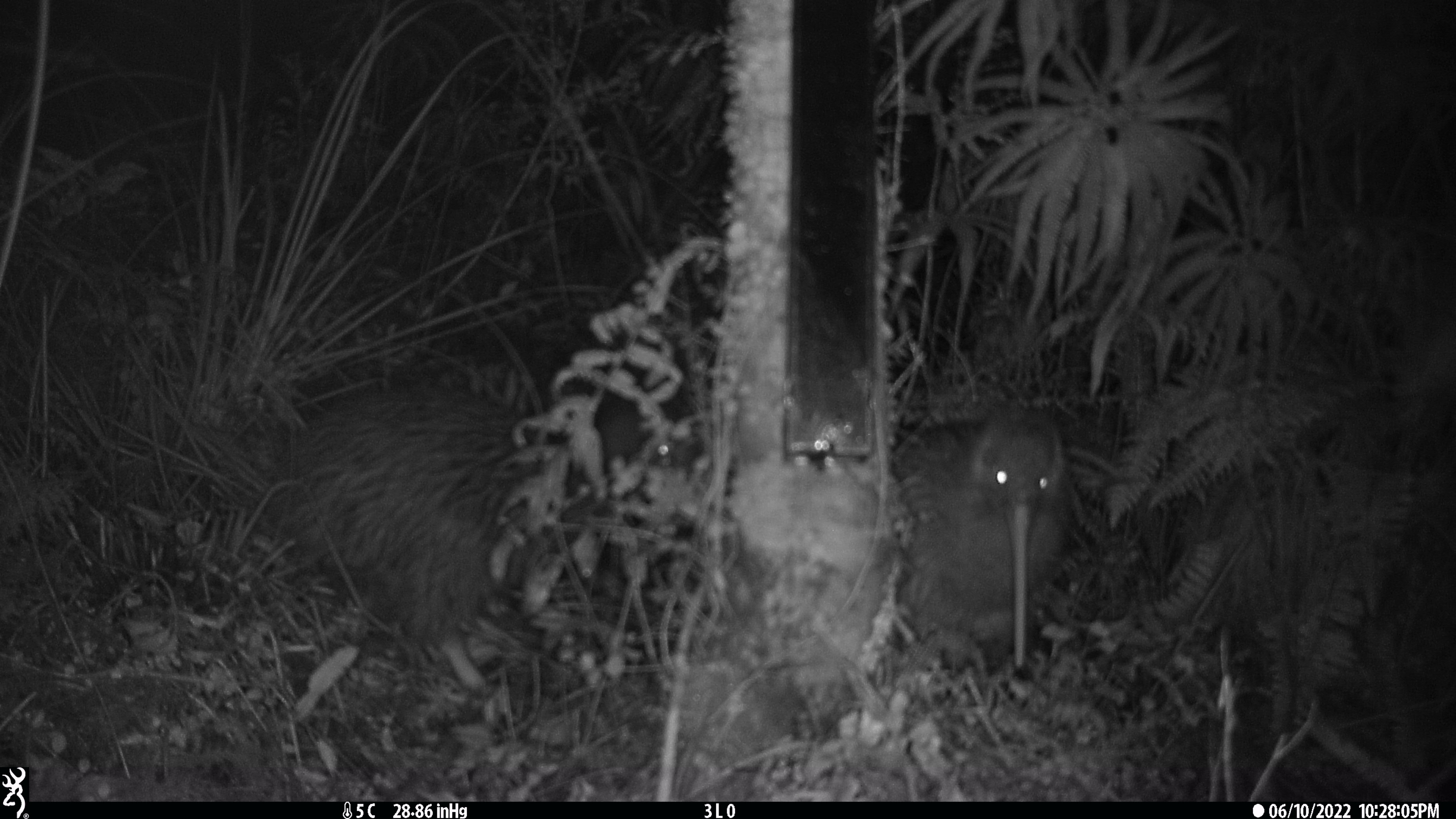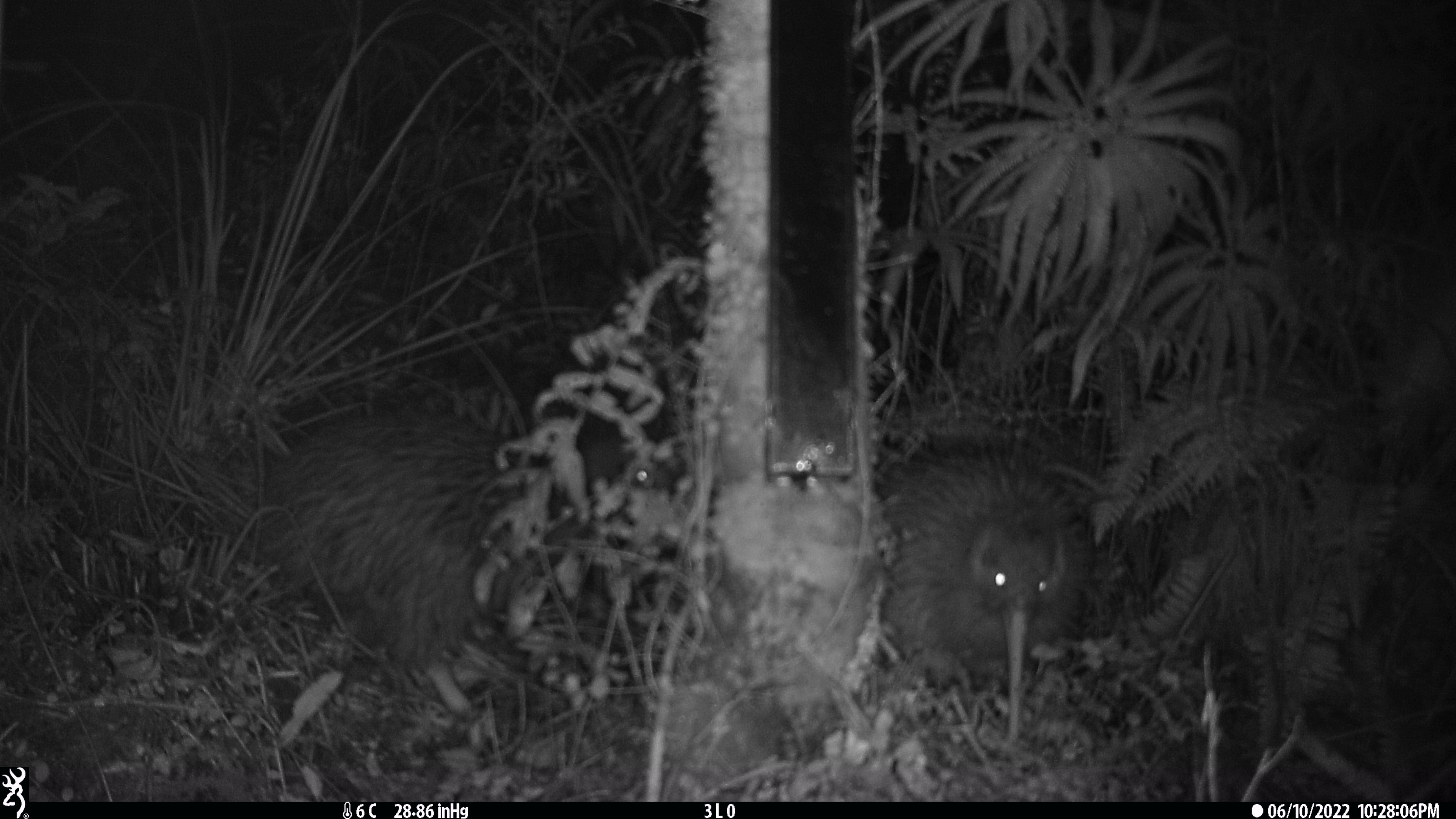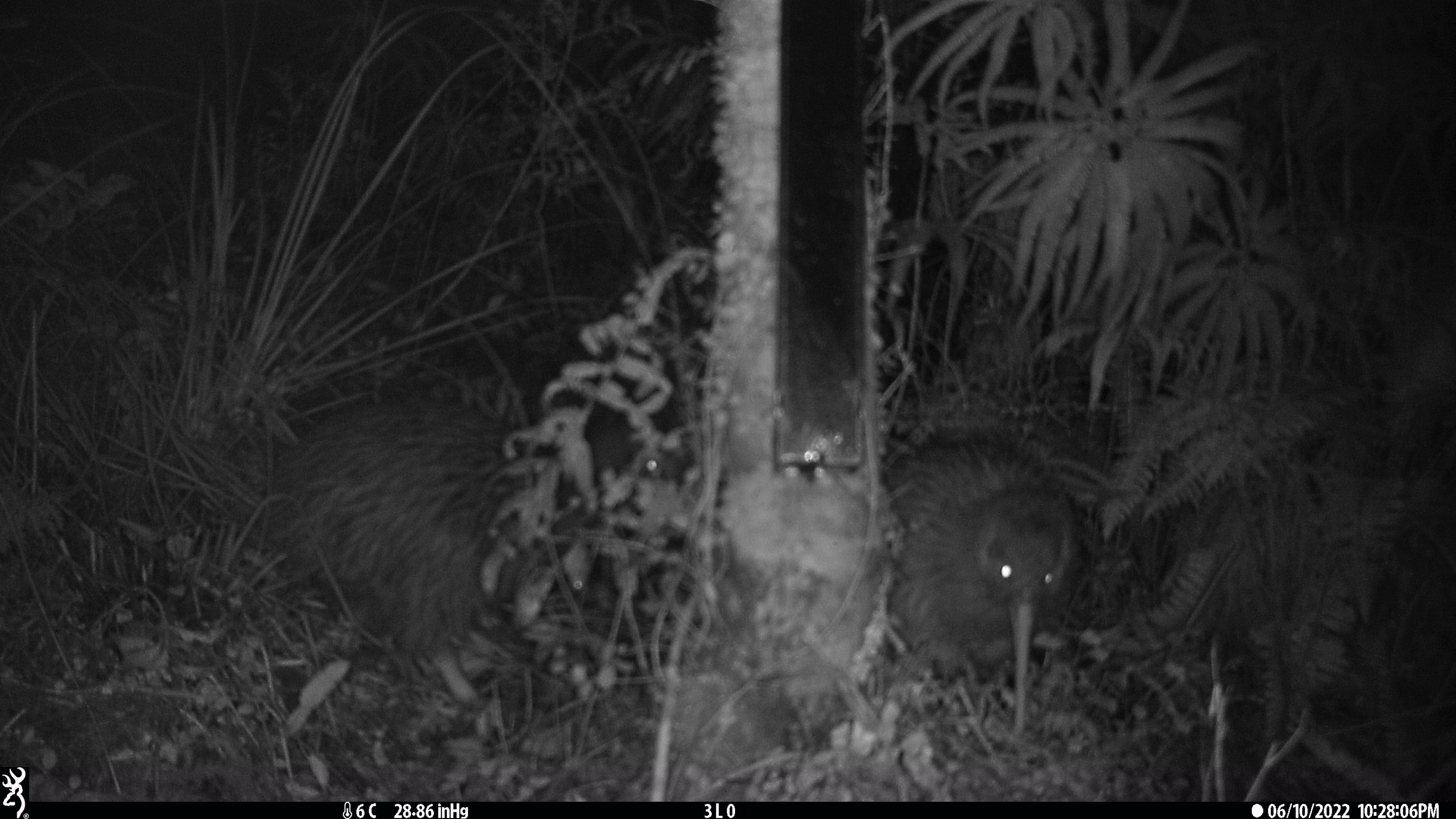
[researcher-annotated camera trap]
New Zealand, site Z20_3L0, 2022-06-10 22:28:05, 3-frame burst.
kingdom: Animalia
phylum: Chordata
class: Aves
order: Apterygiformes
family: Apterygidae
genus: Apteryx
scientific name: Apteryx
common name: kiwi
Kiwi (Apteryx).